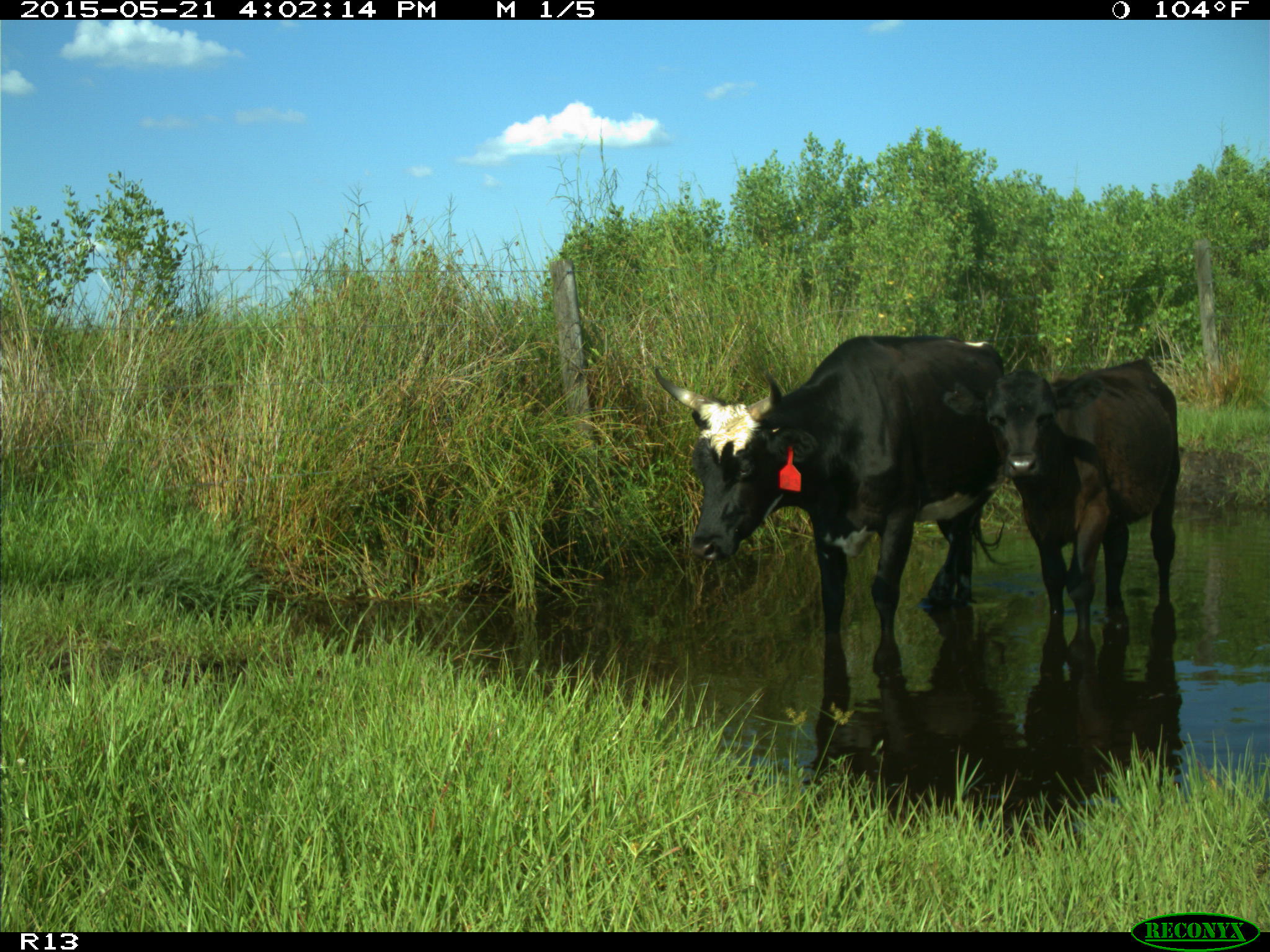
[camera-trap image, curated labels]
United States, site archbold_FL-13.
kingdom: Animalia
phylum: Chordata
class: Mammalia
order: Artiodactyla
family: Bovidae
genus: Bos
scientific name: Bos taurus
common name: domestic cow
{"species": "Bos taurus (domestic cow)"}